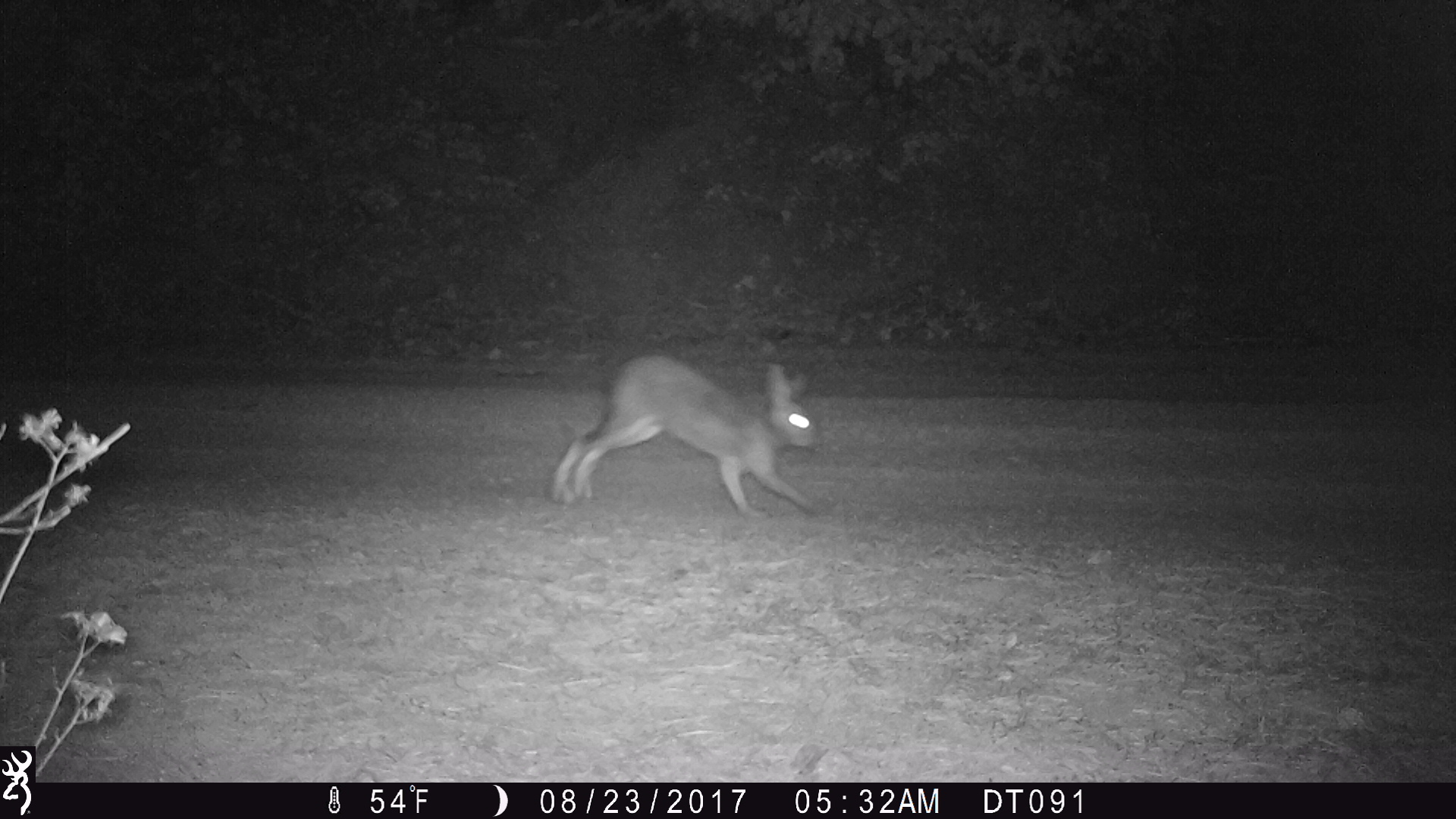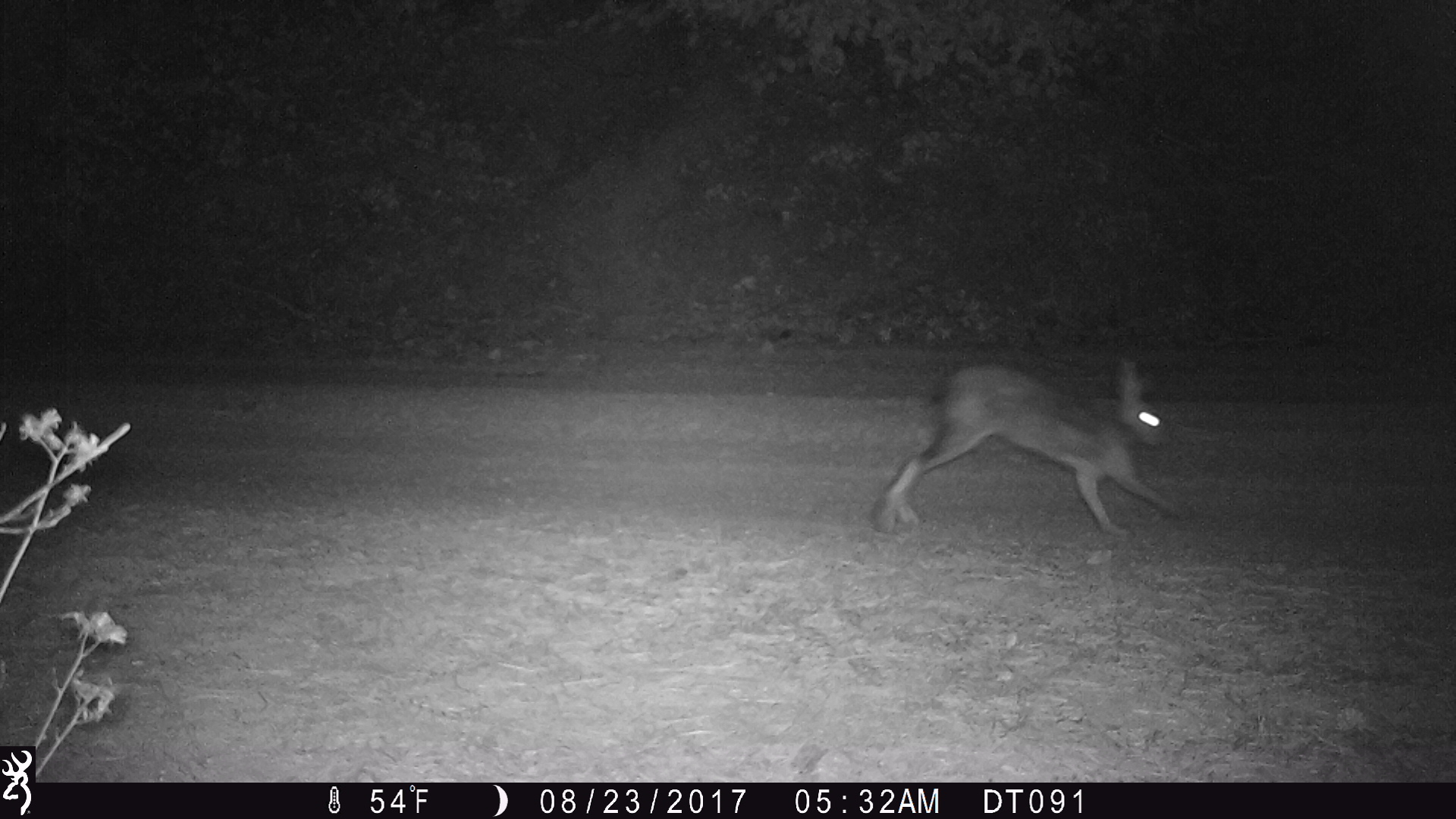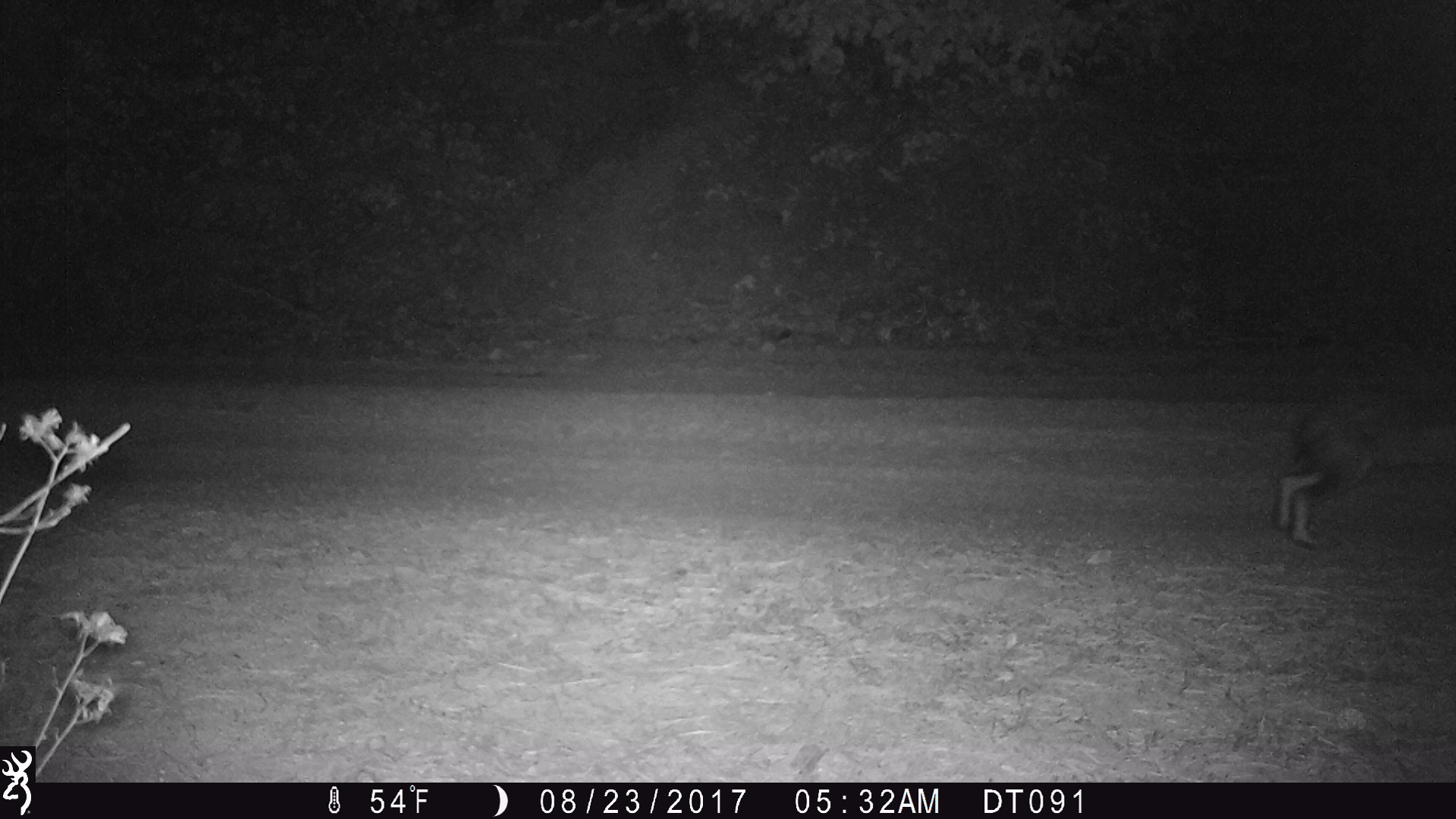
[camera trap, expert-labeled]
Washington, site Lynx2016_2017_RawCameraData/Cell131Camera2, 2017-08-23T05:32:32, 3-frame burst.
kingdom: Animalia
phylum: Chordata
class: Mammalia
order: Lagomorpha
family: Leporidae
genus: Lepus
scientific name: Lepus americanus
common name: snowshoe hare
Lepus americanus (snowshoe hare). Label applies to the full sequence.